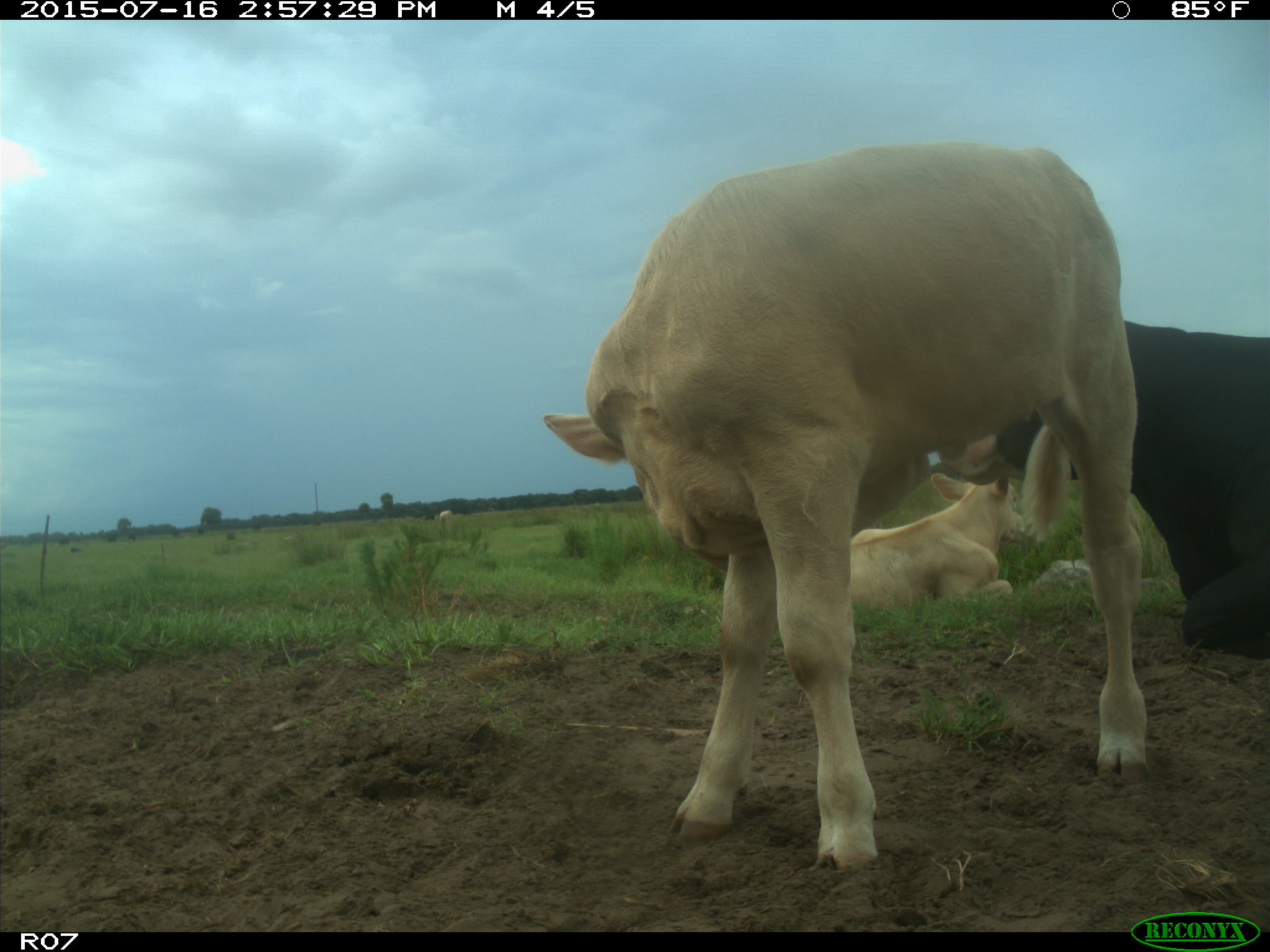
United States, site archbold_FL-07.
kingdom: Animalia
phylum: Chordata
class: Mammalia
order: Artiodactyla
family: Bovidae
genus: Bos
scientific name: Bos taurus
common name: domestic cow